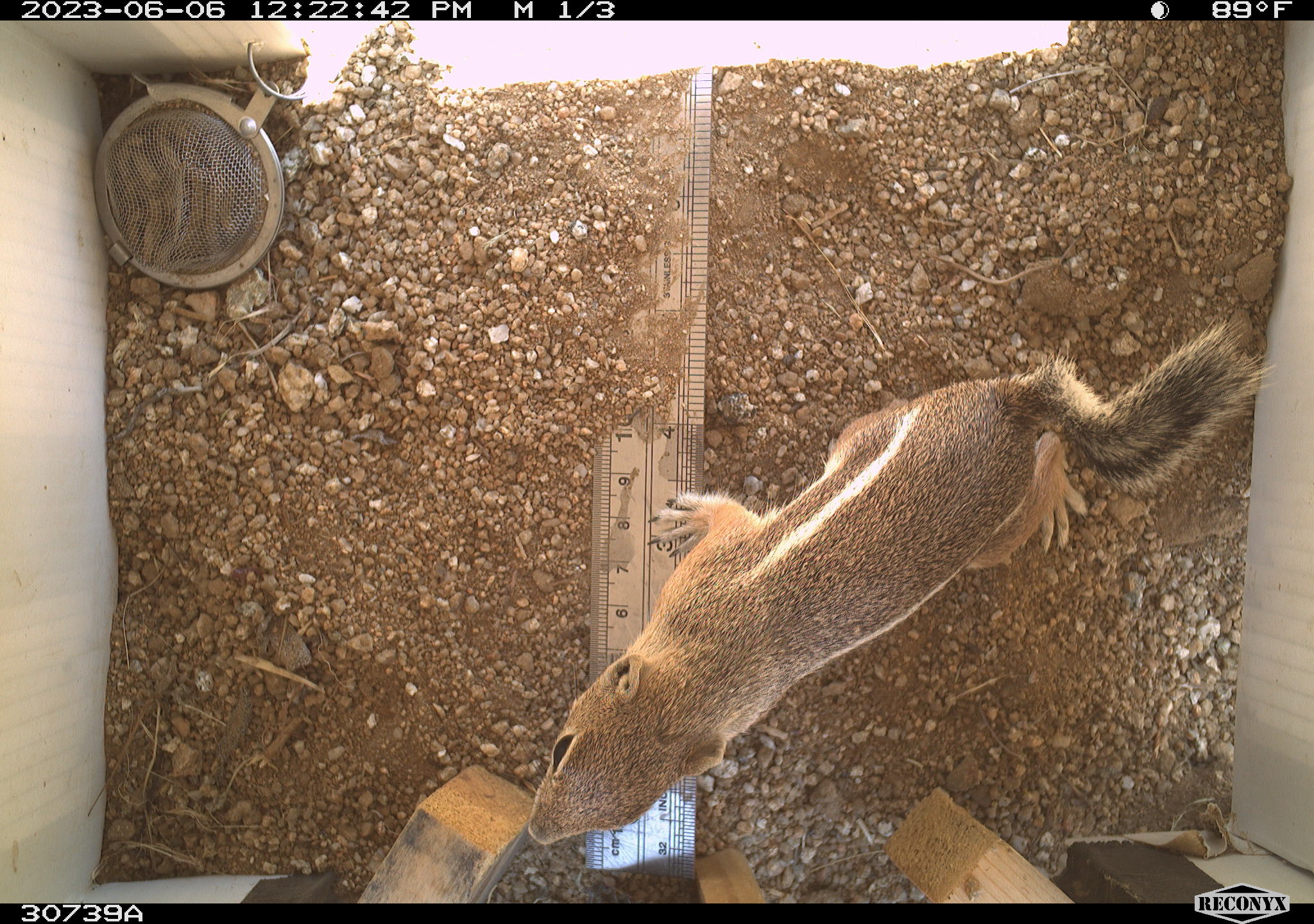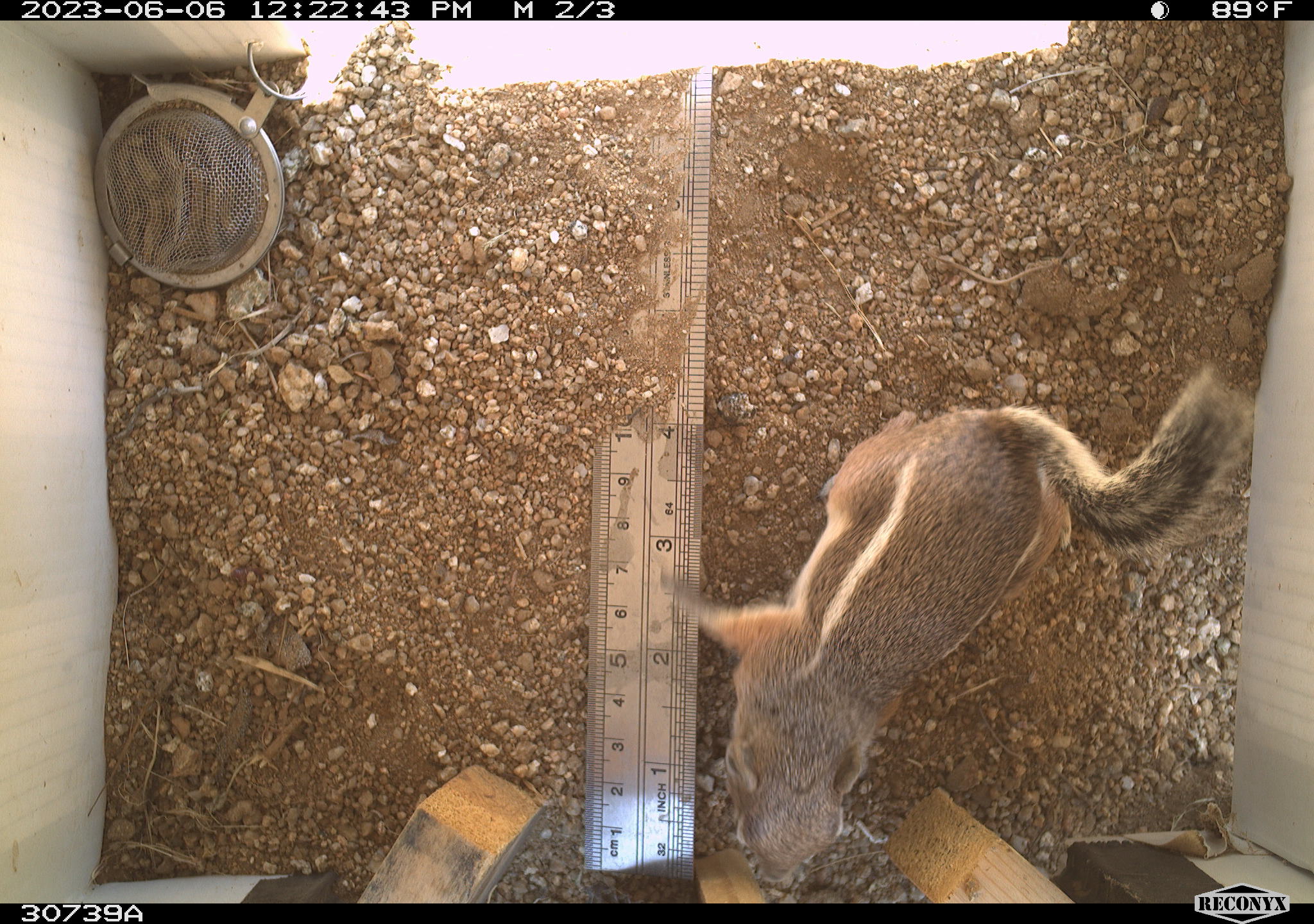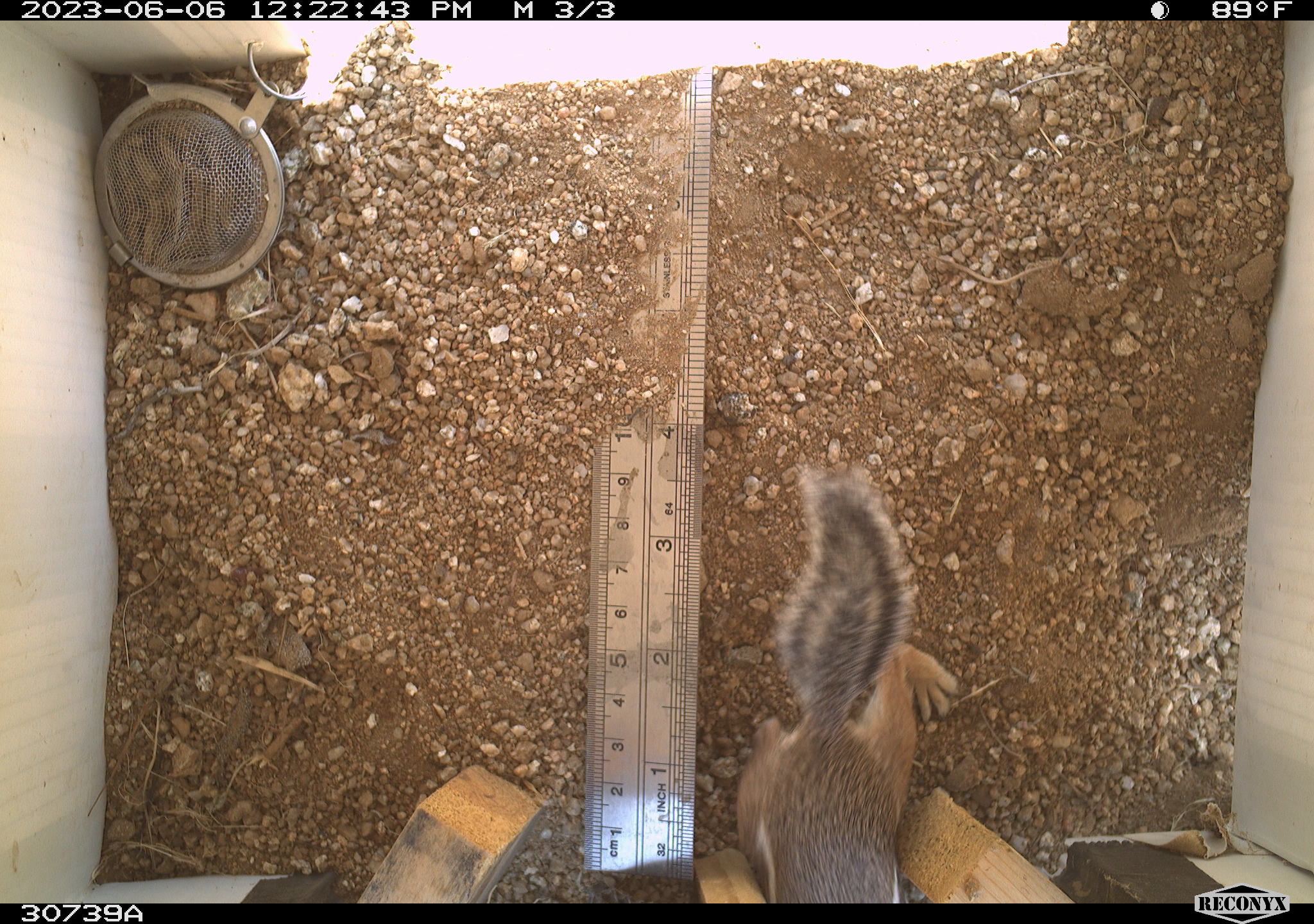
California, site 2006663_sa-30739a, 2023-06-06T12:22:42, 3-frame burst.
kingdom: Animalia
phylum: Chordata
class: Mammalia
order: Rodentia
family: Sciuridae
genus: Ammospermophilus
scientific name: Ammospermophilus leucurus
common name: white-tailed antelope squirrel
White-tailed antelope squirrel (Ammospermophilus leucurus).